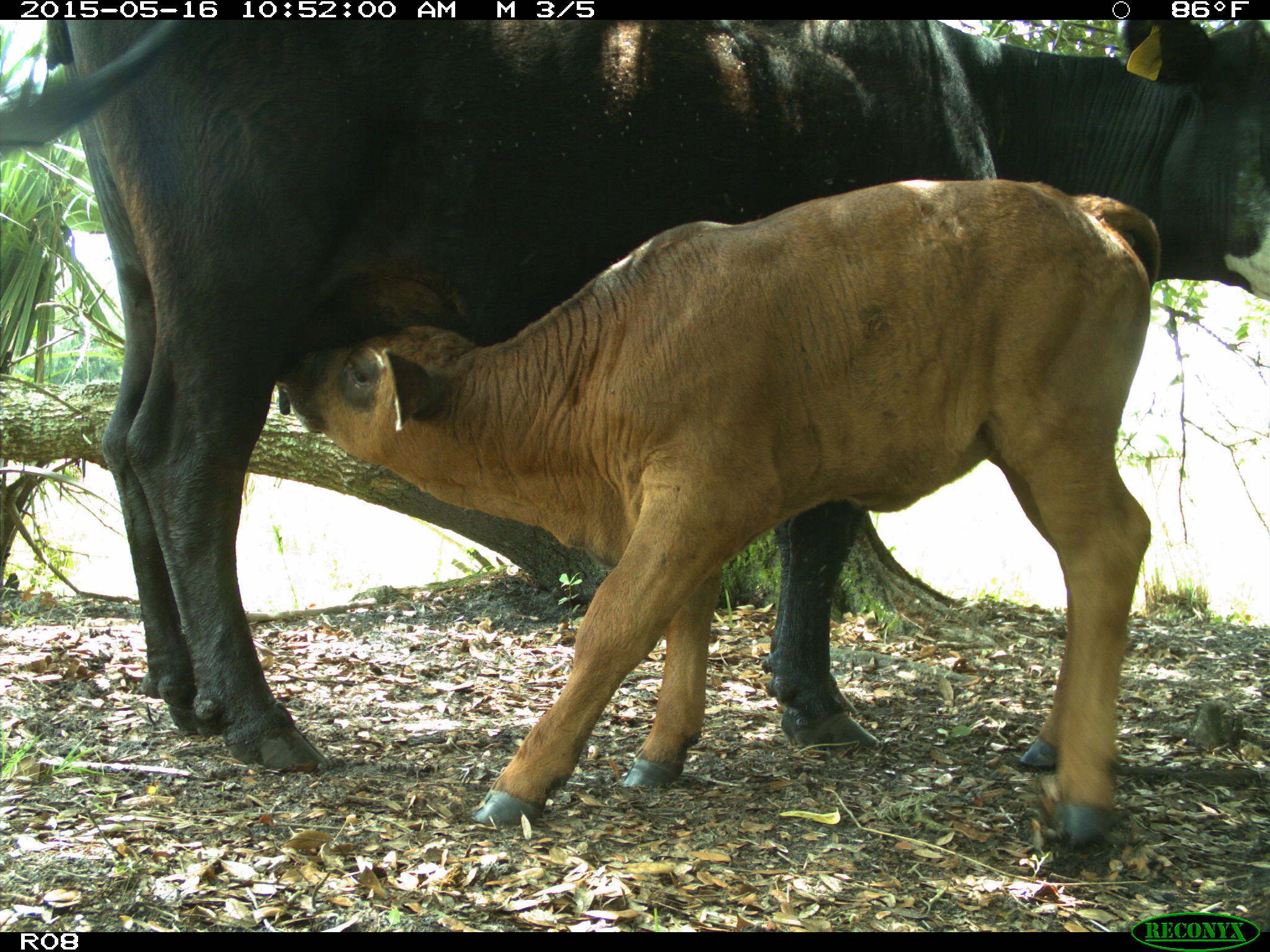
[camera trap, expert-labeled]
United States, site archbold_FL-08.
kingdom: Animalia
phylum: Chordata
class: Mammalia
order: Artiodactyla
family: Bovidae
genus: Bos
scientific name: Bos taurus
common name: domestic cow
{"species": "Bos taurus (domestic cow)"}